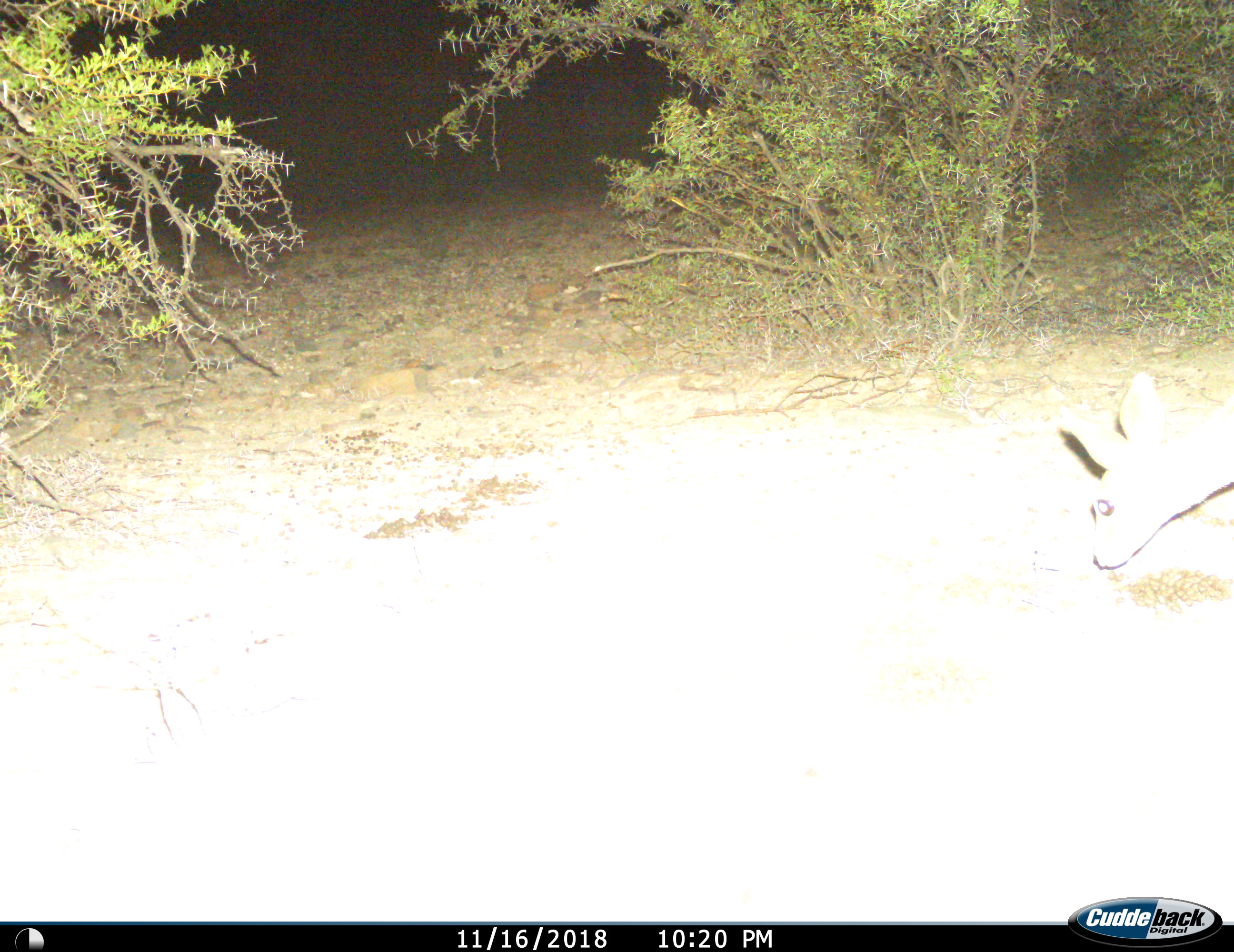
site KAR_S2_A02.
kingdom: Animalia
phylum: Chordata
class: Mammalia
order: Artiodactyla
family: Bovidae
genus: Raphicerus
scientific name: Raphicerus campestris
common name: steenbok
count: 1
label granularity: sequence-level